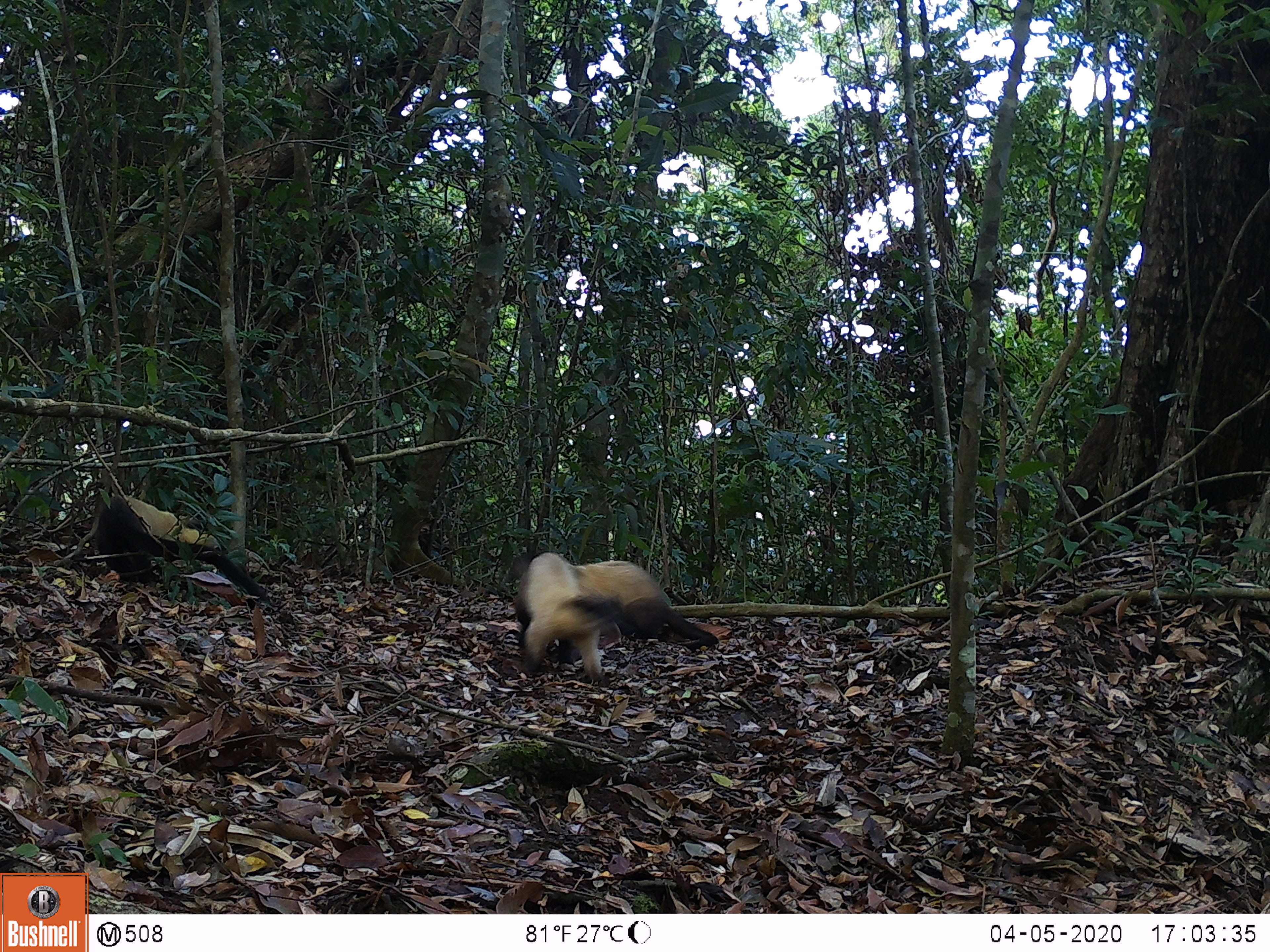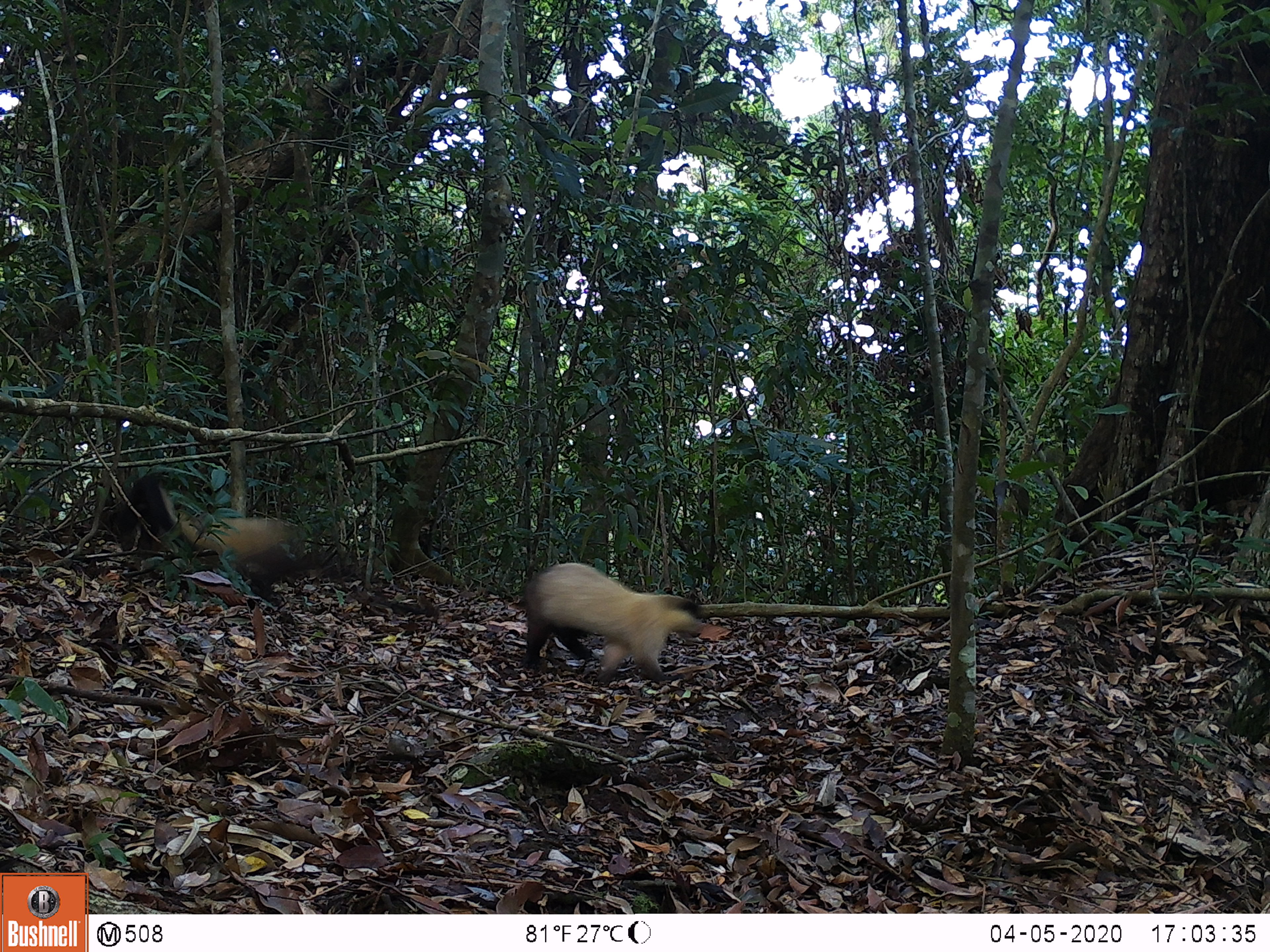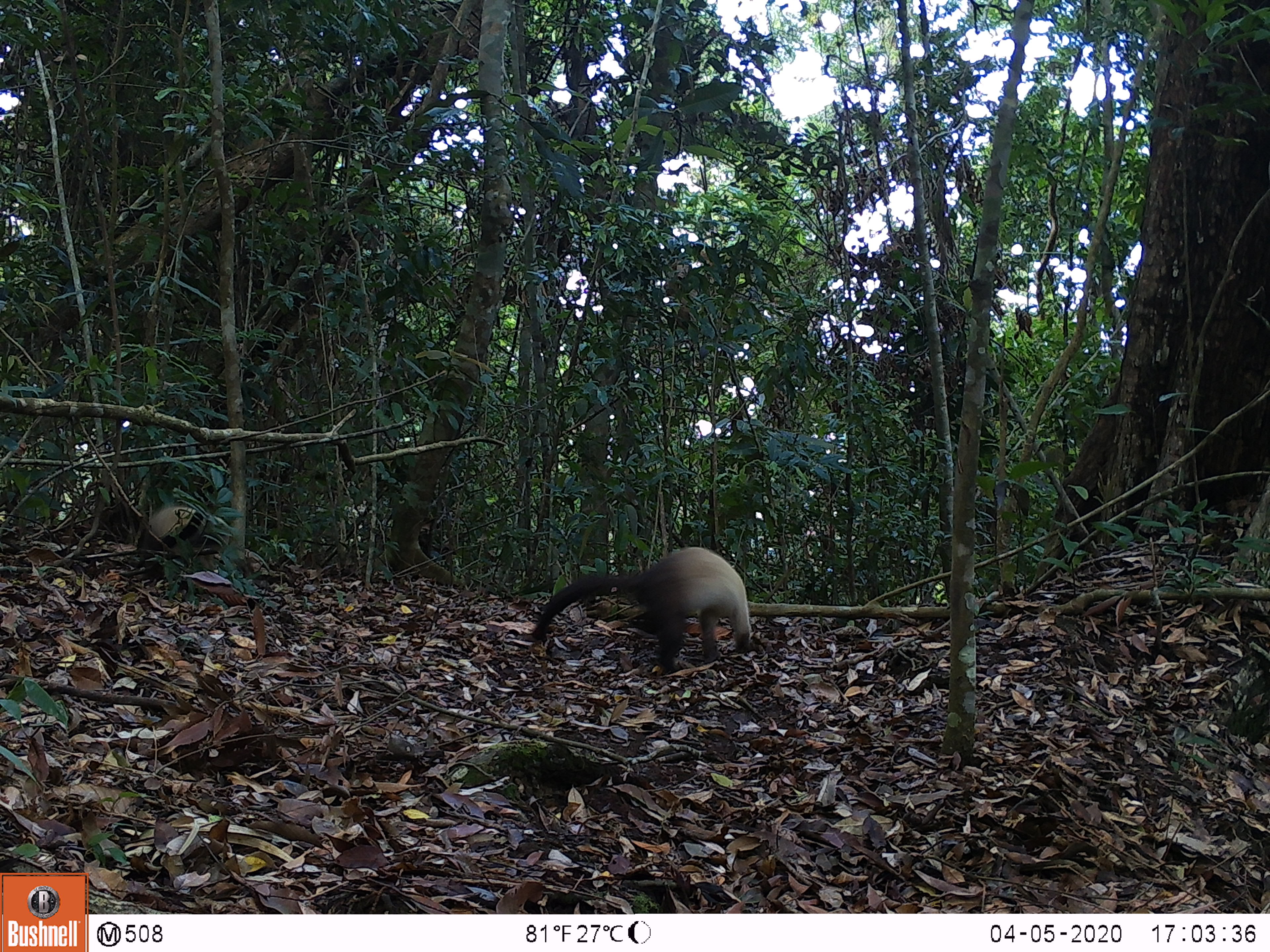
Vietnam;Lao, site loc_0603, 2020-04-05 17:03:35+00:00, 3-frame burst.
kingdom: Animalia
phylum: Chordata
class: Mammalia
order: Carnivora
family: Mustelidae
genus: Martes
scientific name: Martes flavigula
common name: yellow-throated marten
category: yellow throated marten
Yellow throated marten (yellow-throated marten) (Martes flavigula). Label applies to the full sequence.